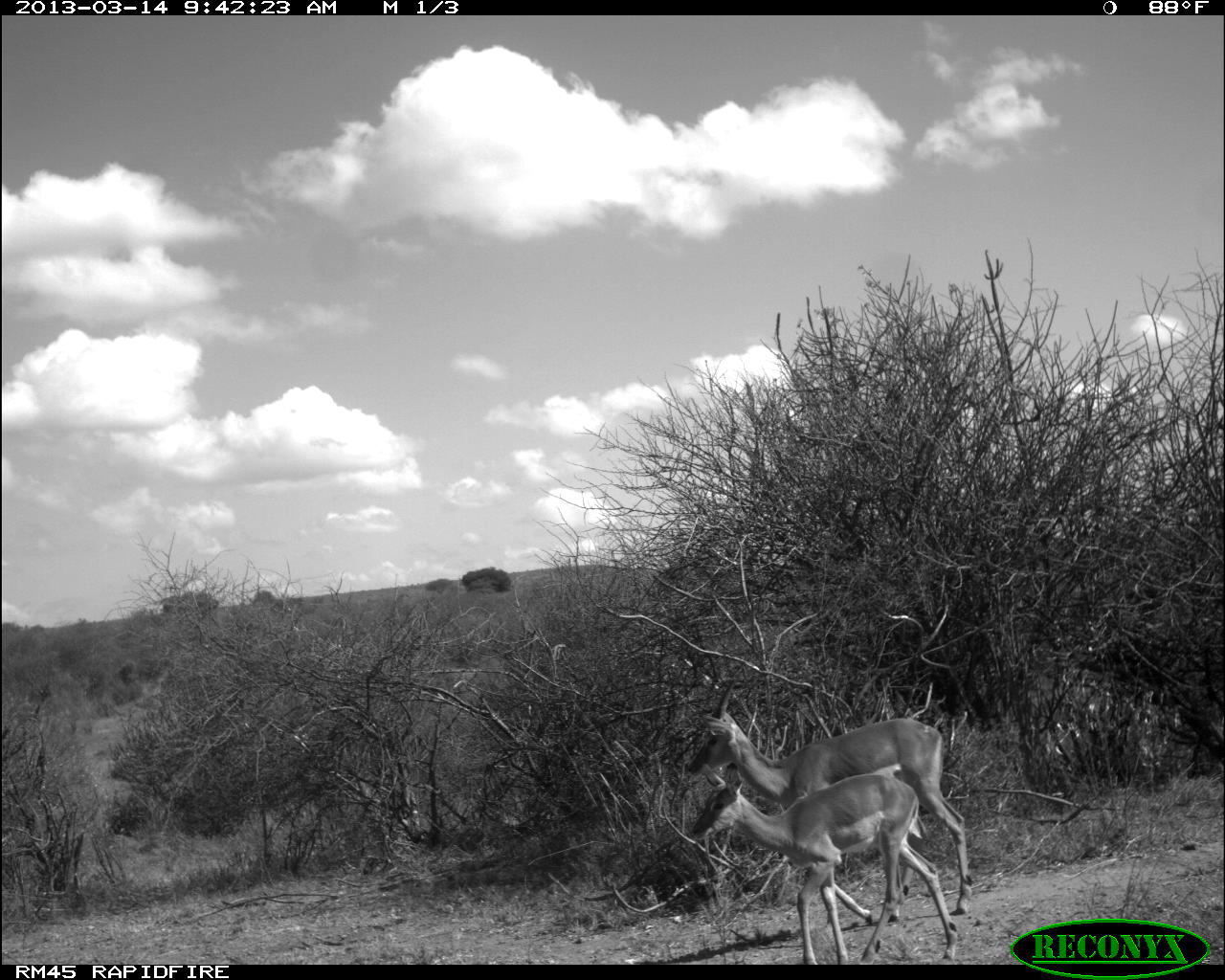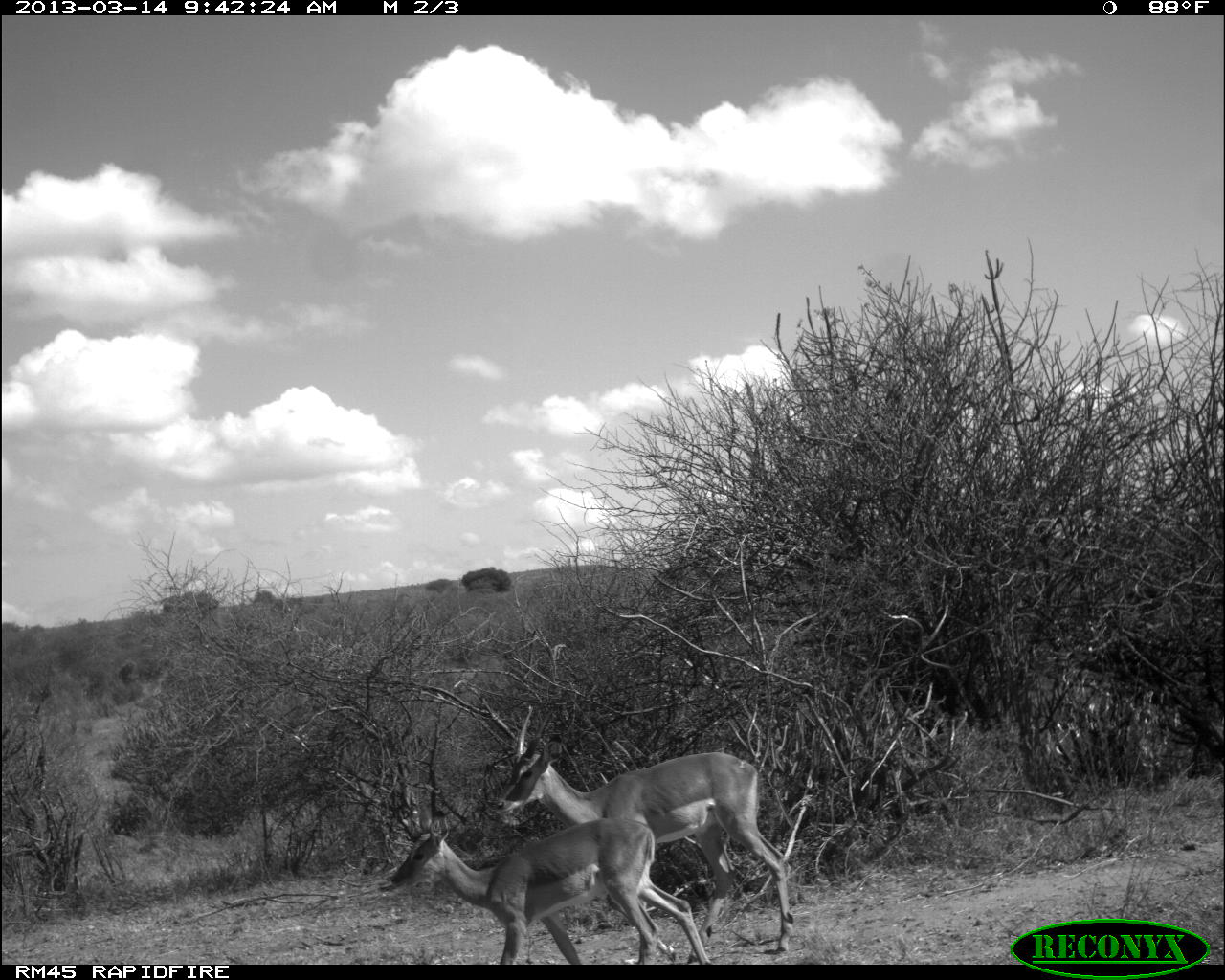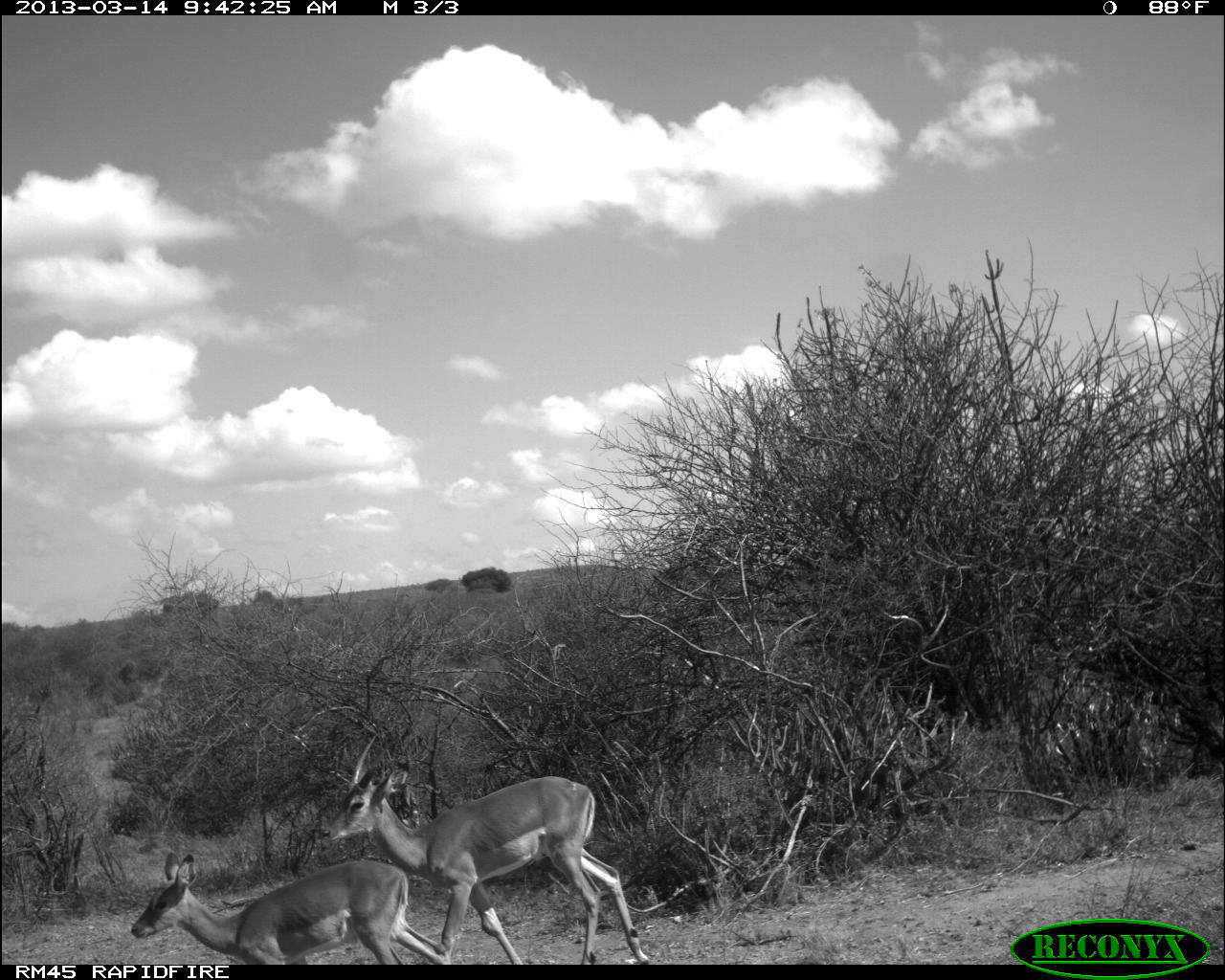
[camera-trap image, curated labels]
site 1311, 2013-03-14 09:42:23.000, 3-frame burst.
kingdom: Animalia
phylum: Chordata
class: Mammalia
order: Artiodactyla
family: Bovidae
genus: Aepyceros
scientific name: Aepyceros melampus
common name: impala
Aepyceros melampus (impala), count 2.